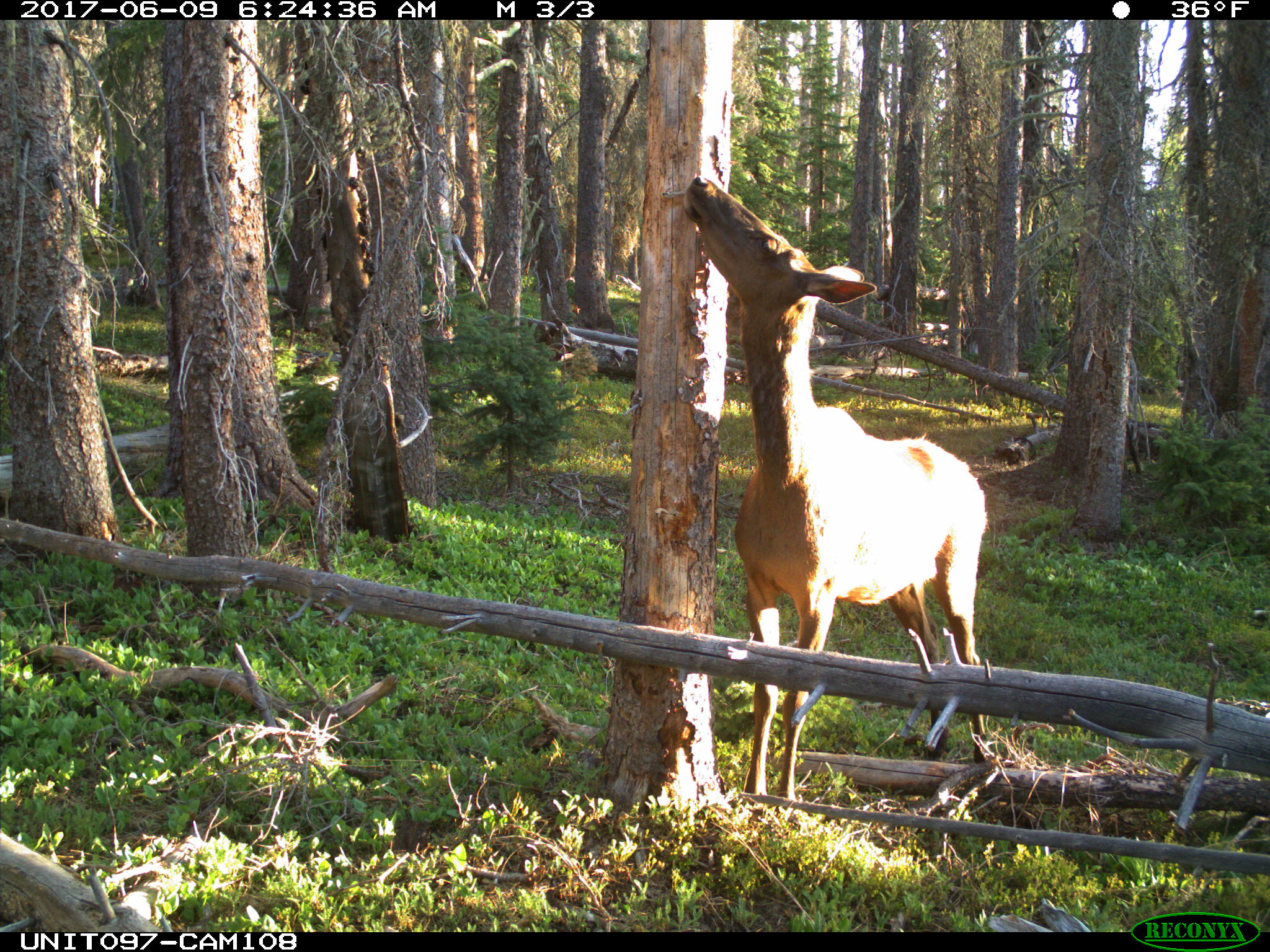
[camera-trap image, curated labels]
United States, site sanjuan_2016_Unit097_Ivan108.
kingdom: Animalia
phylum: Chordata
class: Mammalia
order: Artiodactyla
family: Cervidae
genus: Cervus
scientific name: Cervus elaphus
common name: red deer